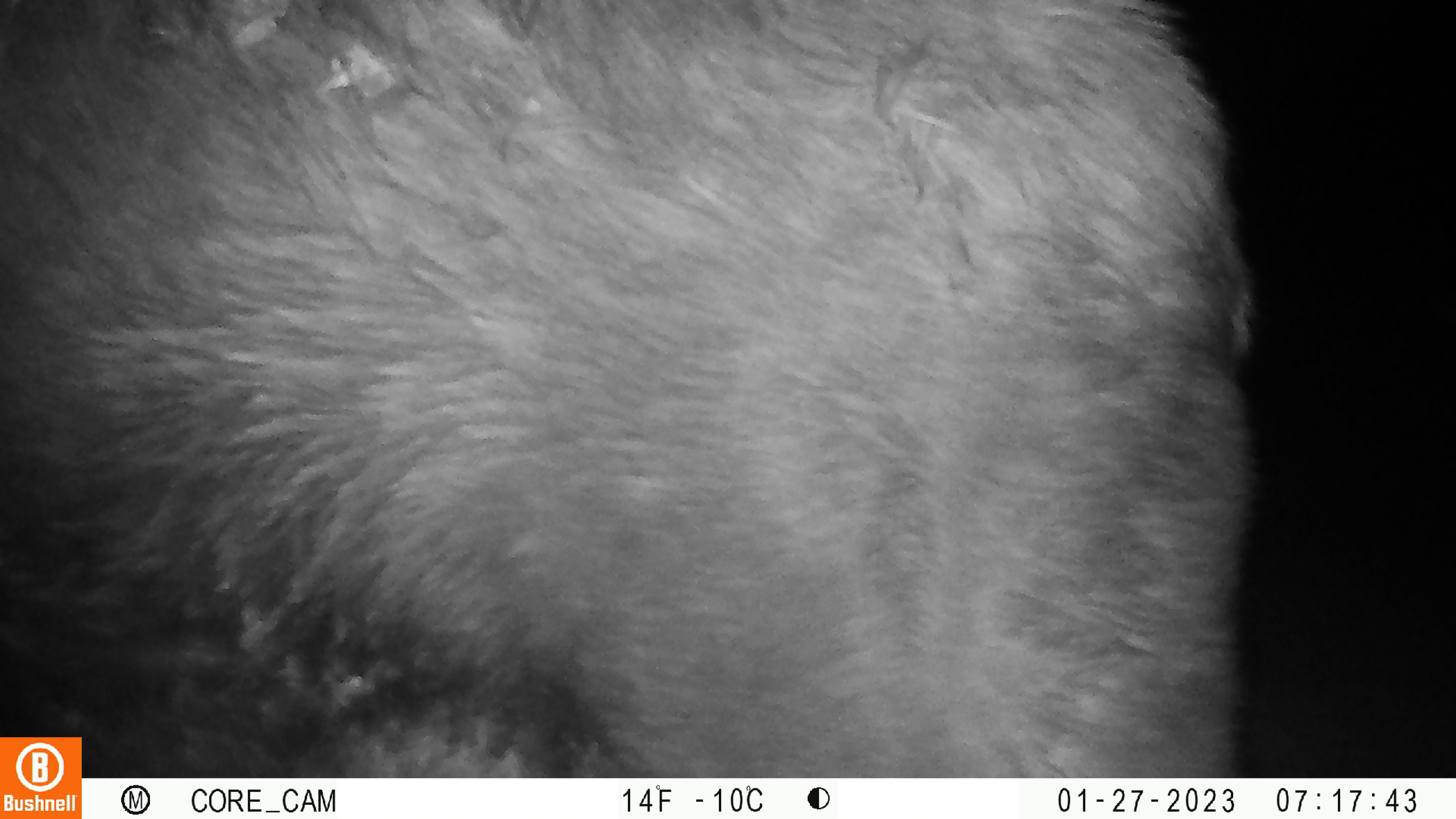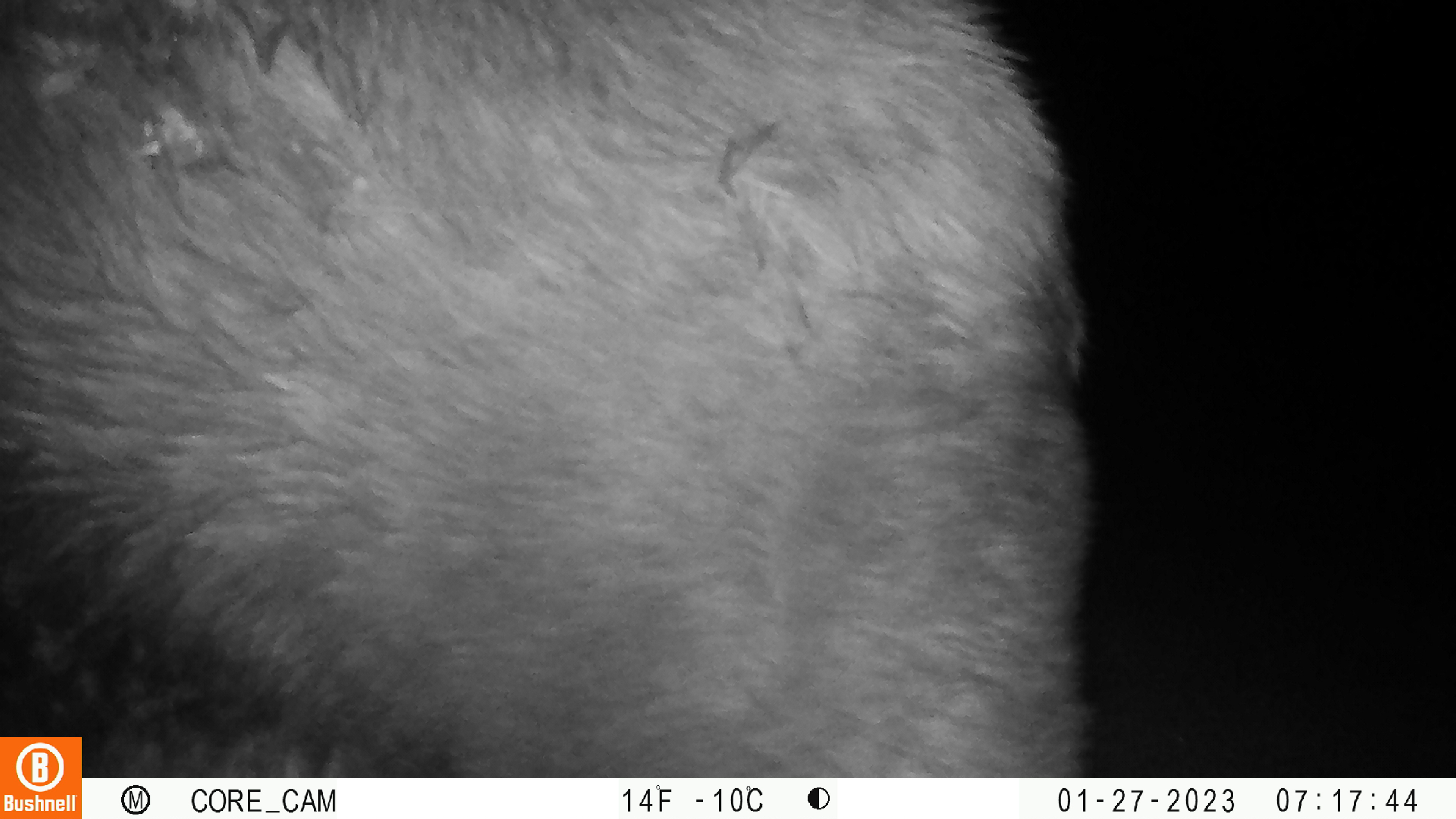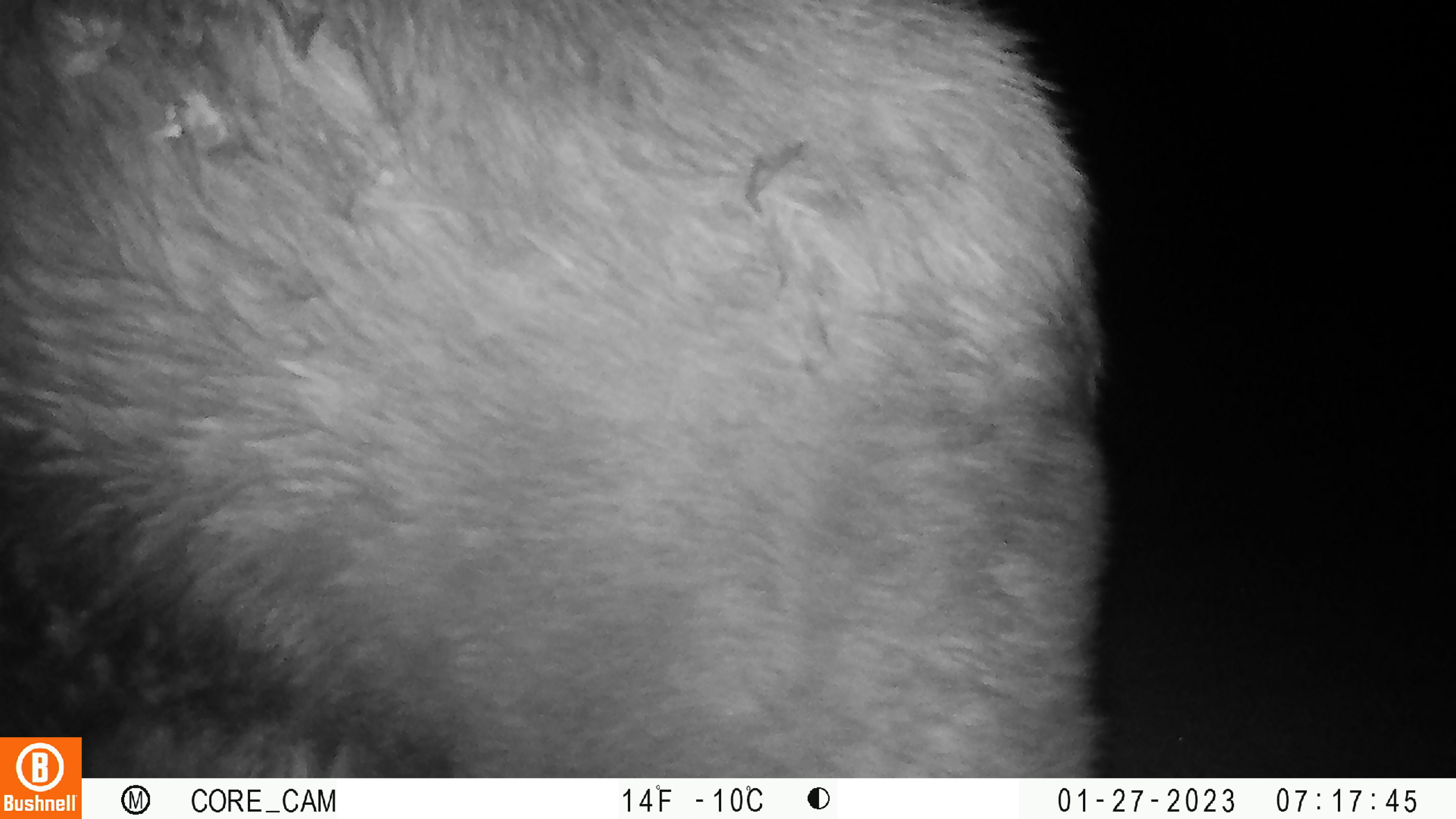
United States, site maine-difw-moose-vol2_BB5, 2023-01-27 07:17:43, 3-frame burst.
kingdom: Animalia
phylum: Chordata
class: Mammalia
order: Artiodactyla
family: Cervidae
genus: Alces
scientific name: Alces alces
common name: moose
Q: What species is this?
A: Moose (Alces alces).